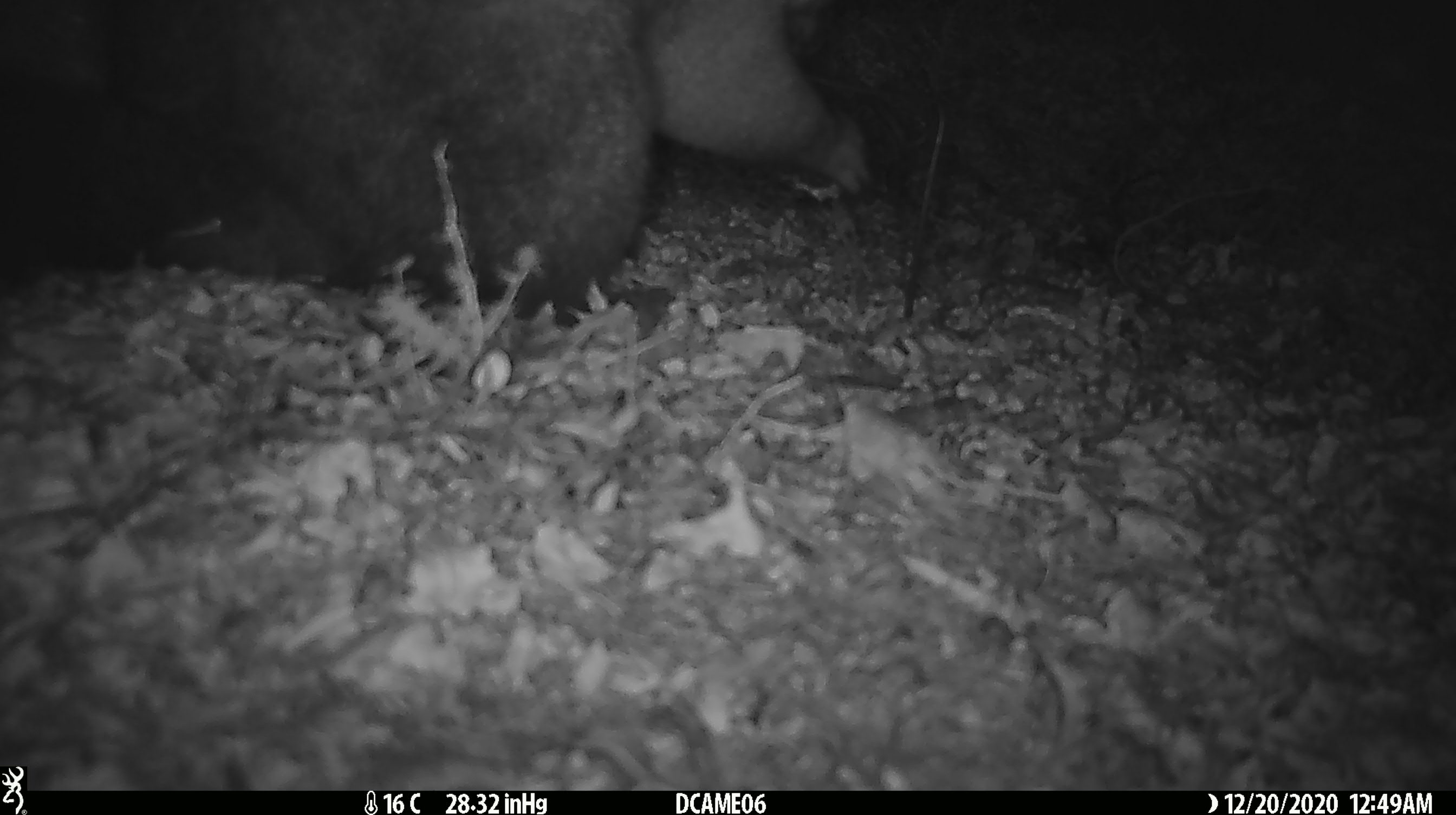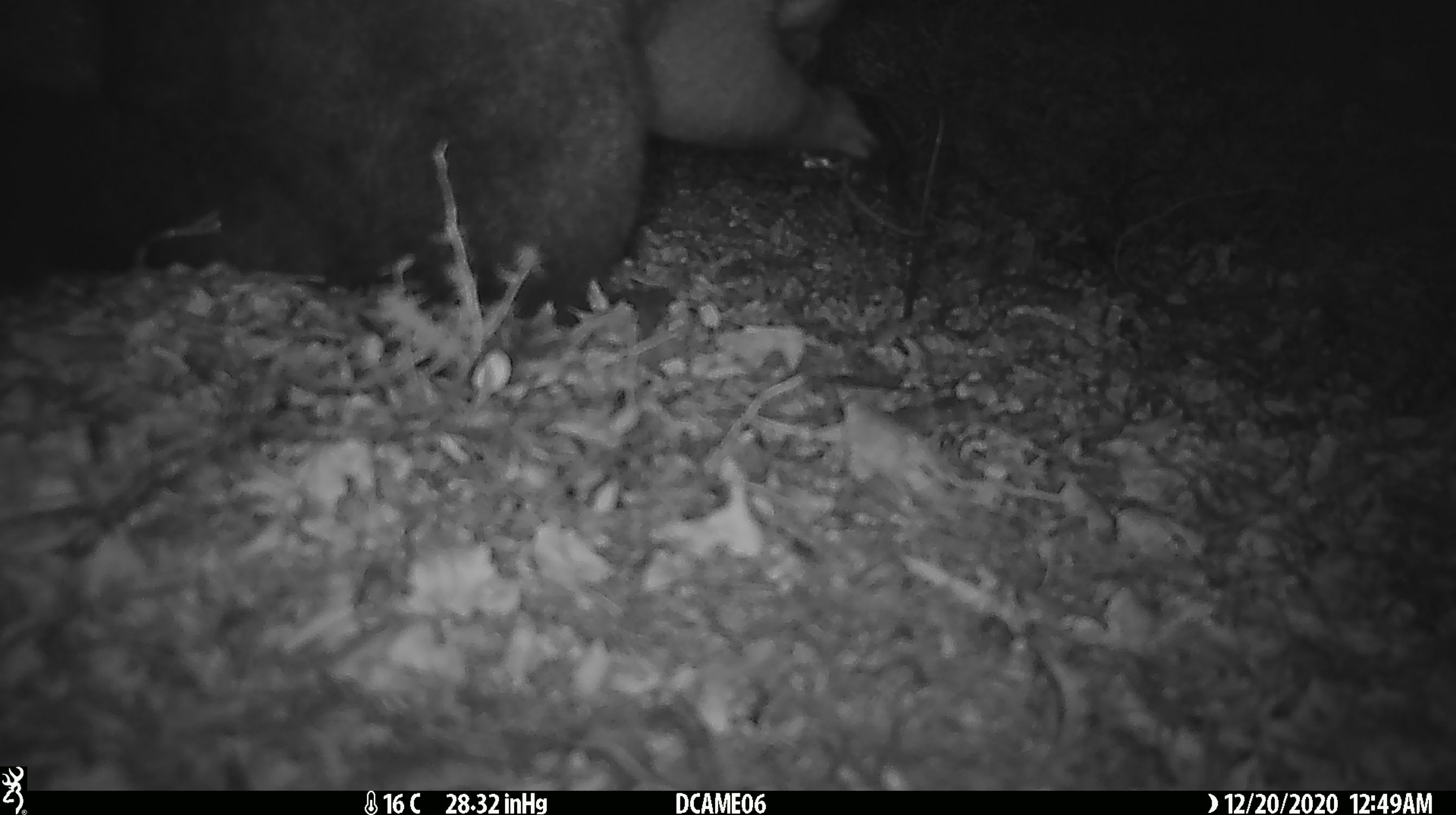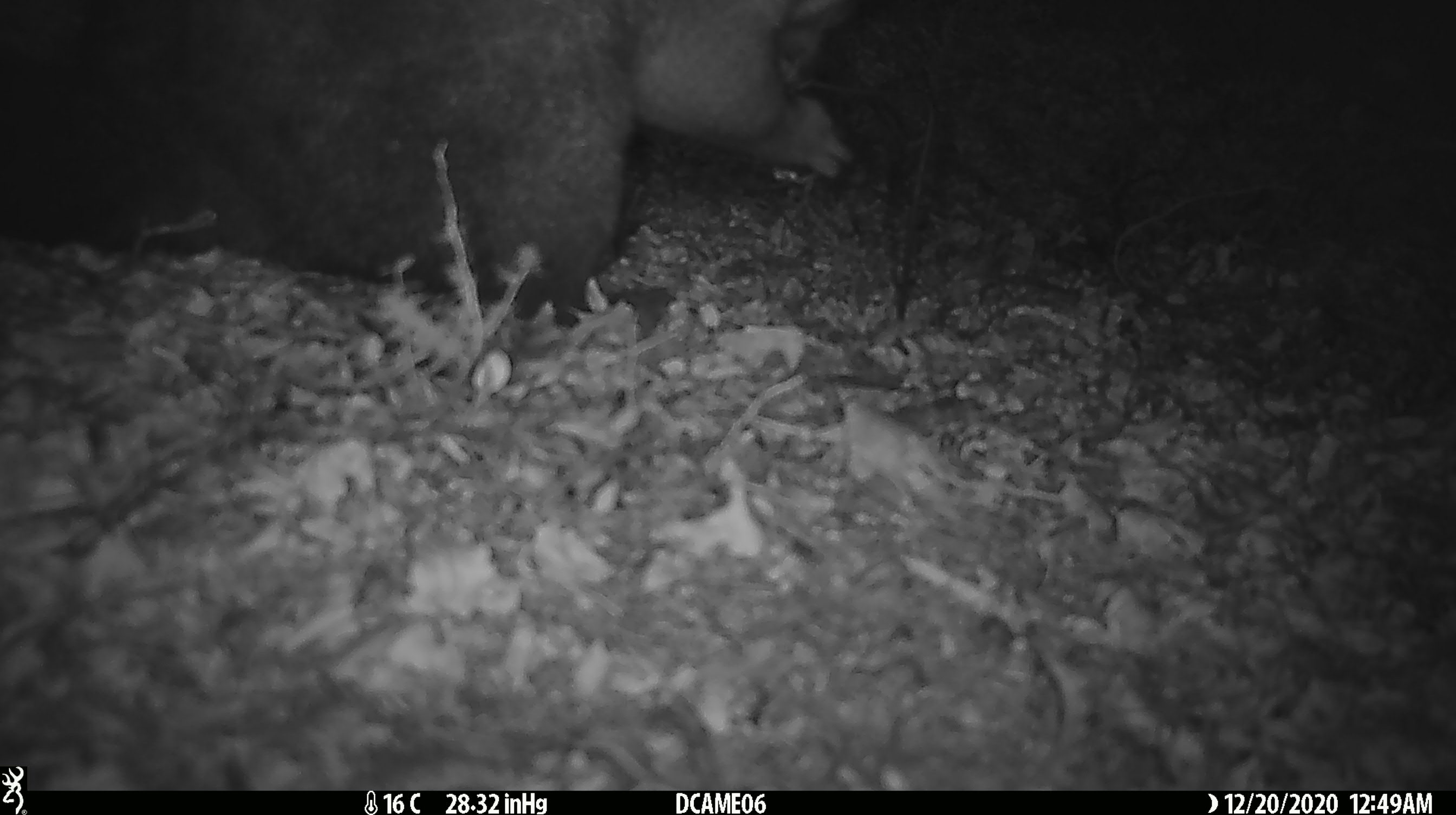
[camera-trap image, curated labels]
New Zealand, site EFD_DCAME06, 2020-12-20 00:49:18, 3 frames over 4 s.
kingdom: Animalia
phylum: Chordata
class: Mammalia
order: Diprotodontia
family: Phalangeridae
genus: Trichosurus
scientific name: Trichosurus vulpecula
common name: common brushtail possum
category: possum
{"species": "possum (common brushtail possum) (Trichosurus vulpecula)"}